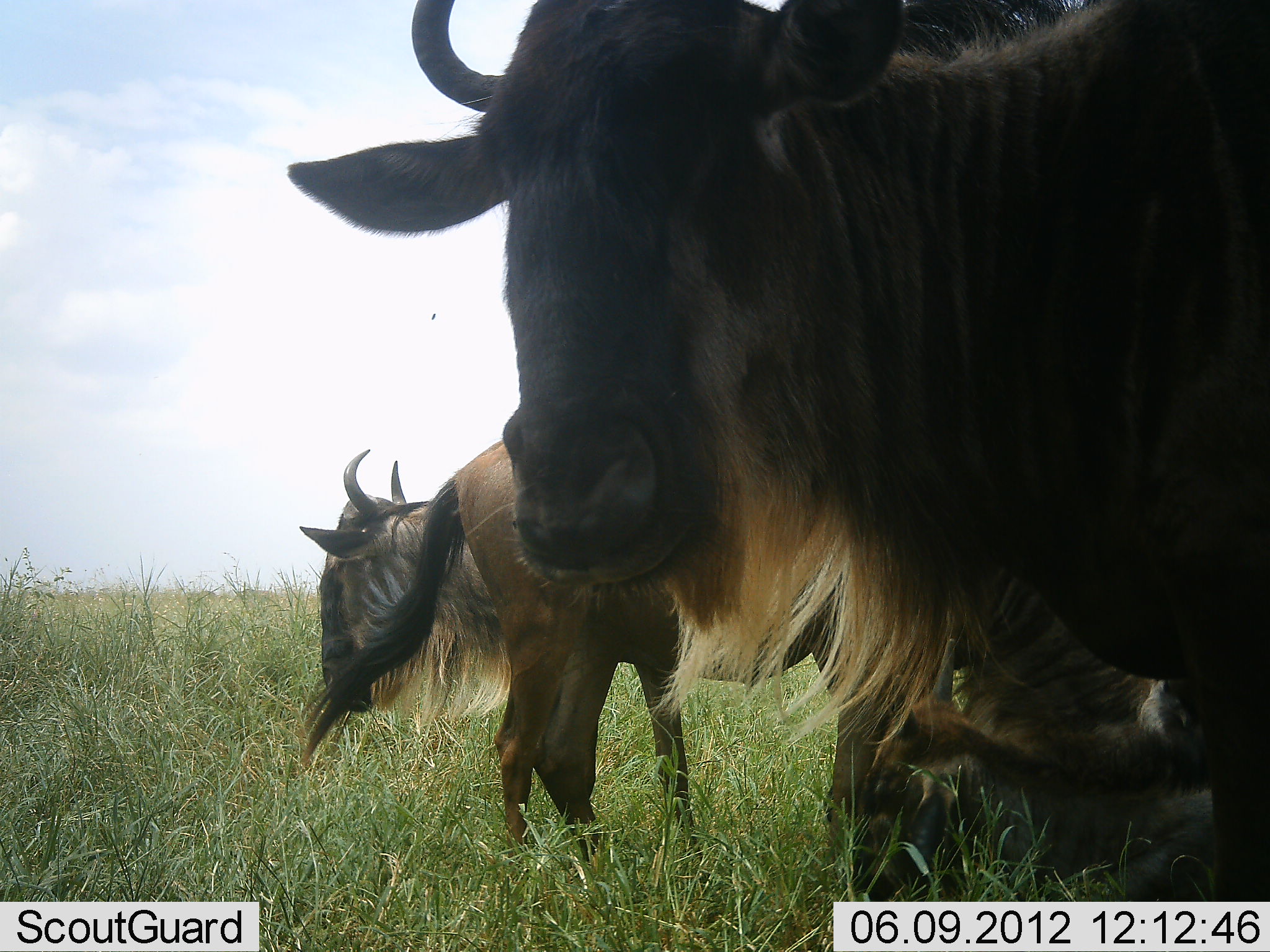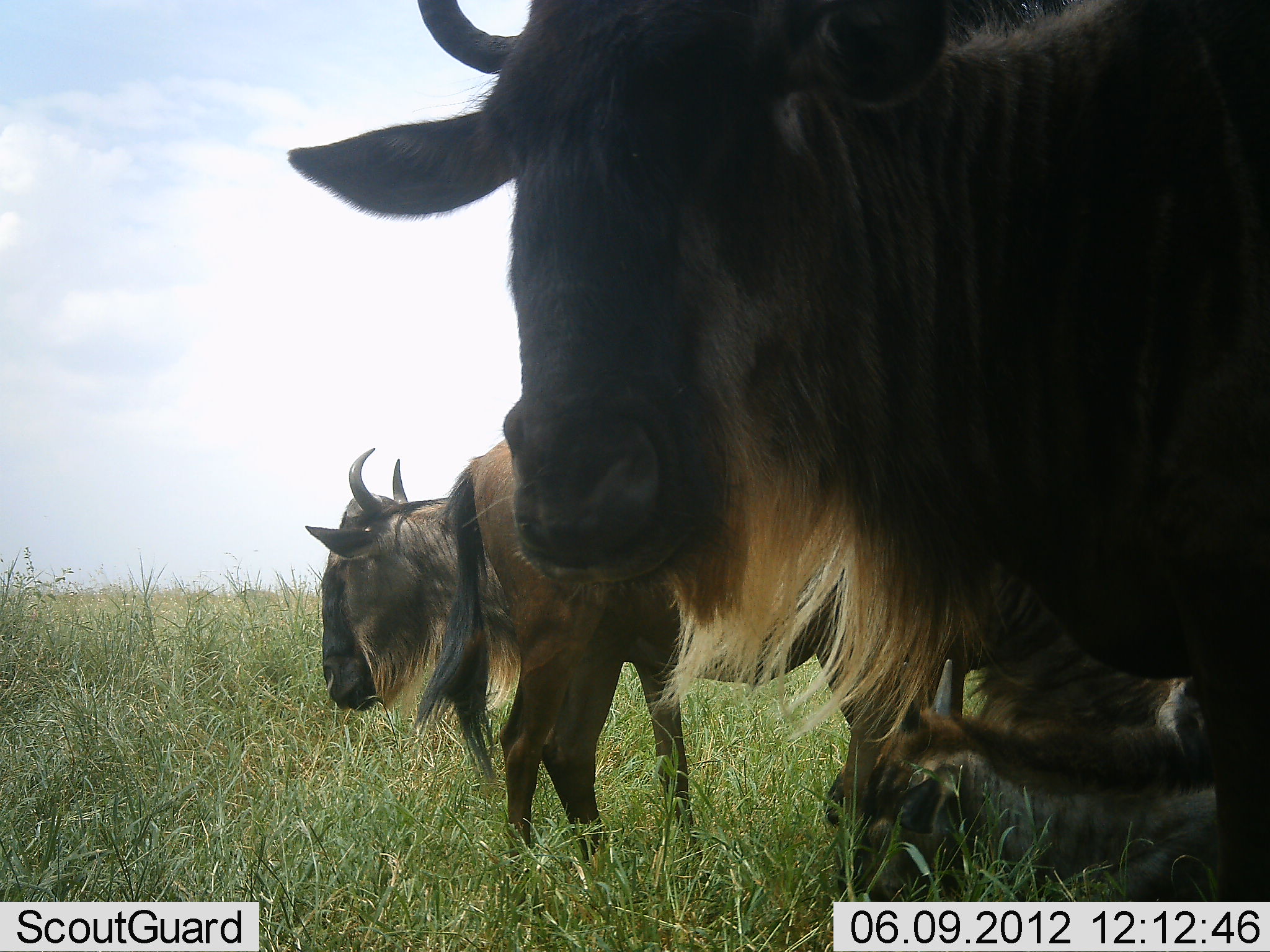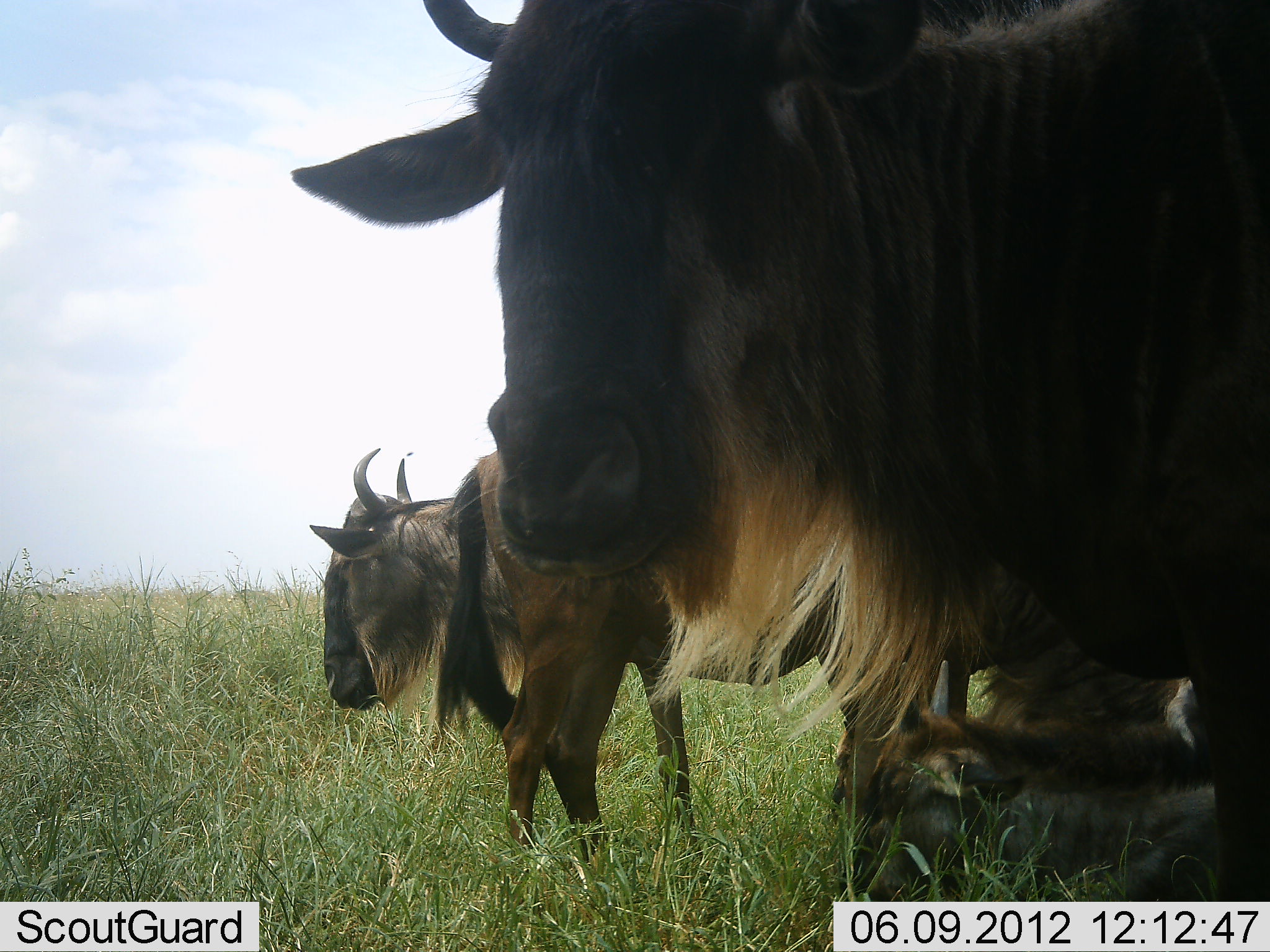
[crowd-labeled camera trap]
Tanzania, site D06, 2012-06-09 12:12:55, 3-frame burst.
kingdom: Animalia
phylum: Chordata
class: Mammalia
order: Artiodactyla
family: Bovidae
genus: Connochaetes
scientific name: Connochaetes taurinus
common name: blue wildebeest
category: wildebeest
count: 4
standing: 80%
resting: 50%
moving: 0%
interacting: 0%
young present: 30%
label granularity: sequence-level